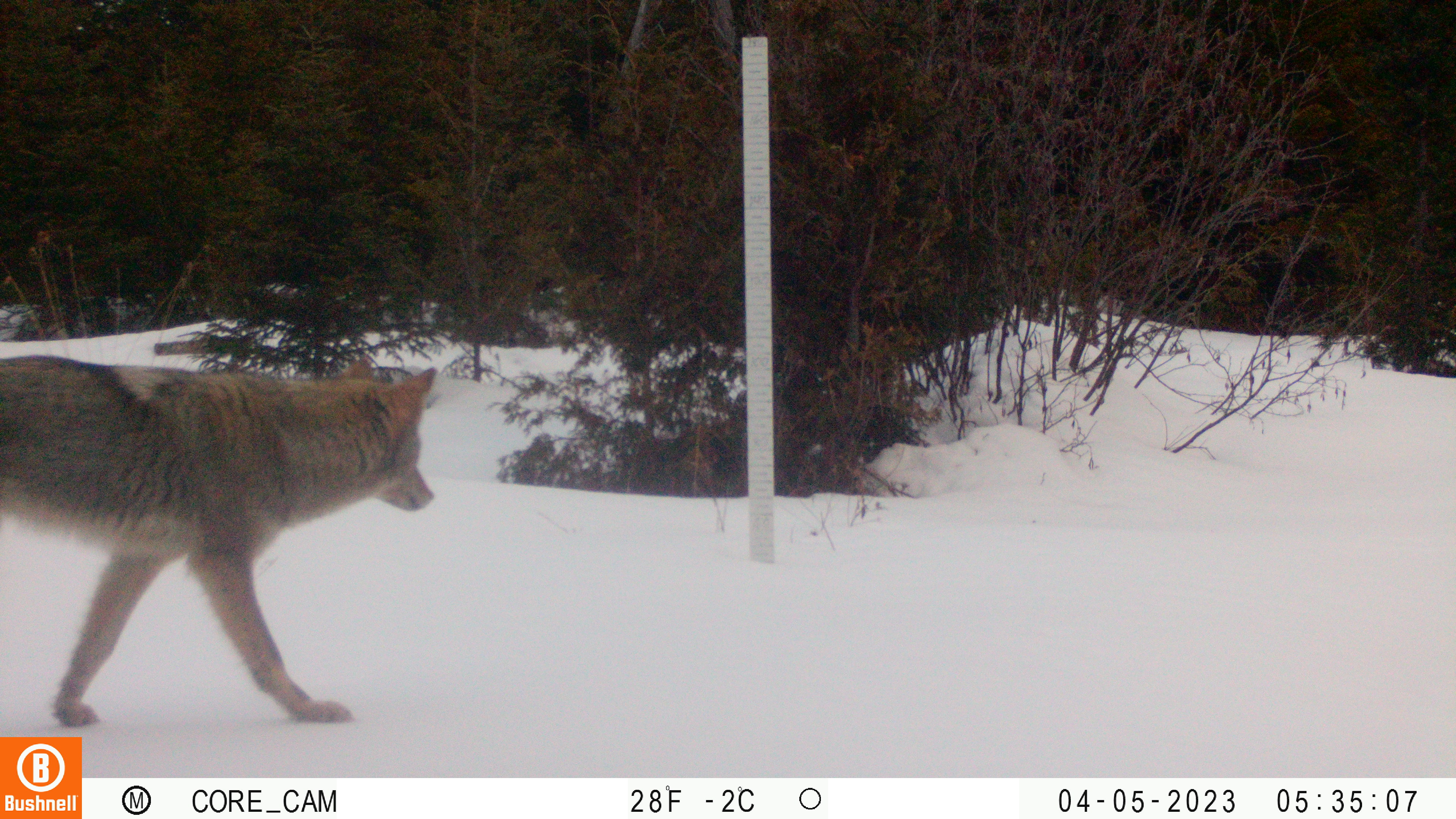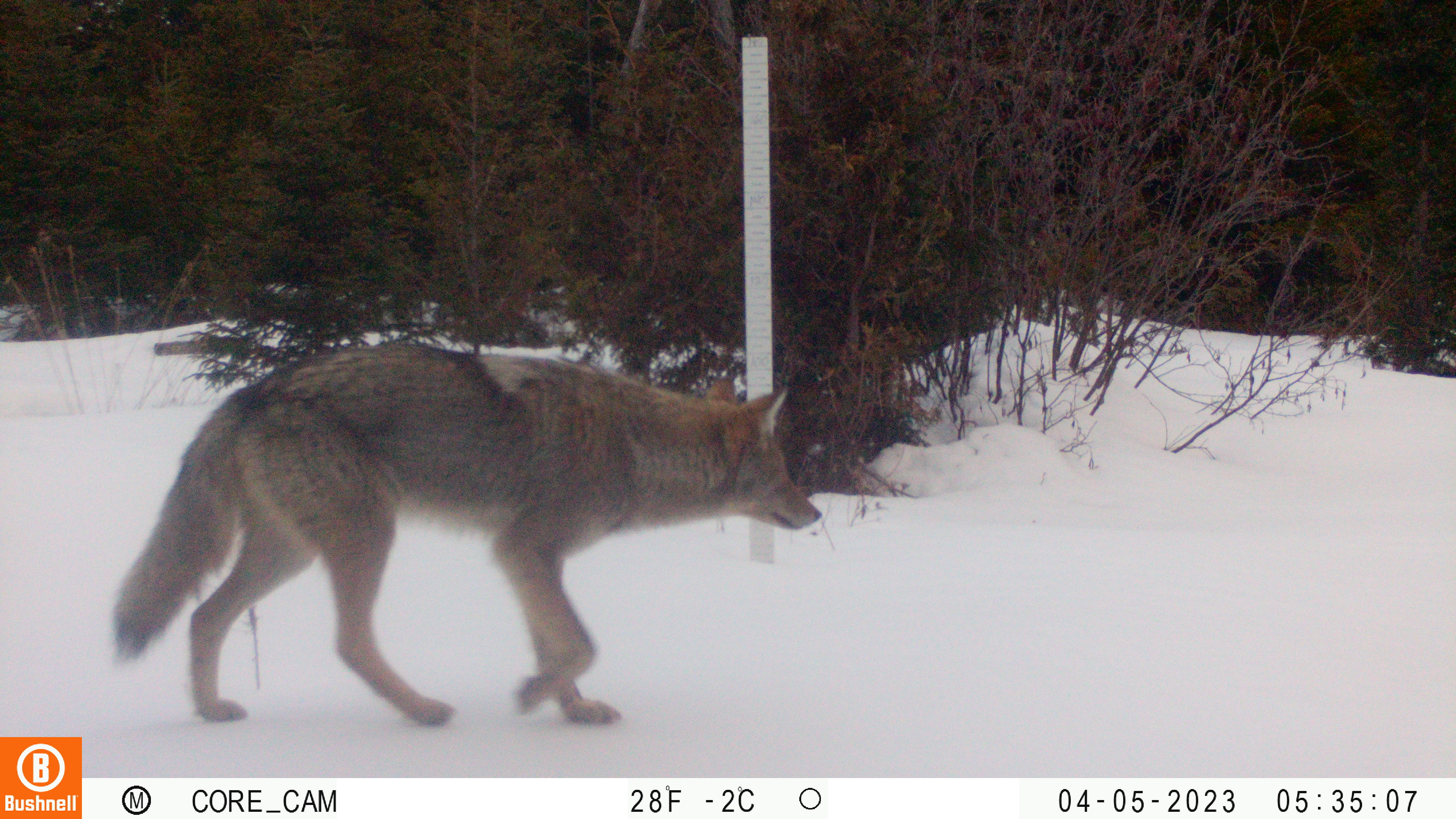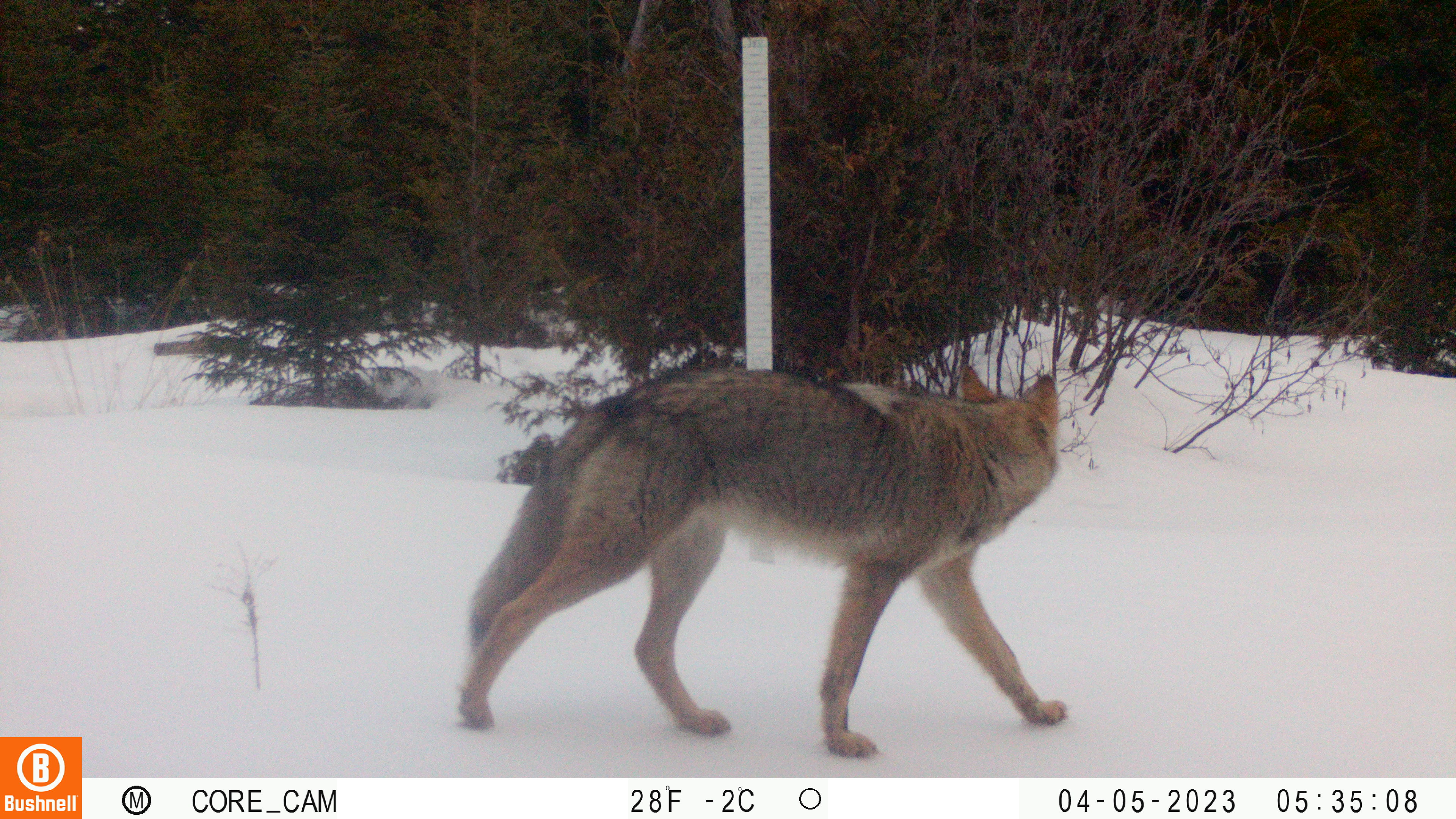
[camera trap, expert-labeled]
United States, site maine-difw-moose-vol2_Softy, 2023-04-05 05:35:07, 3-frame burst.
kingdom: Animalia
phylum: Chordata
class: Mammalia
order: Carnivora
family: Canidae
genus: Canis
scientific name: Canis latrans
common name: coyote